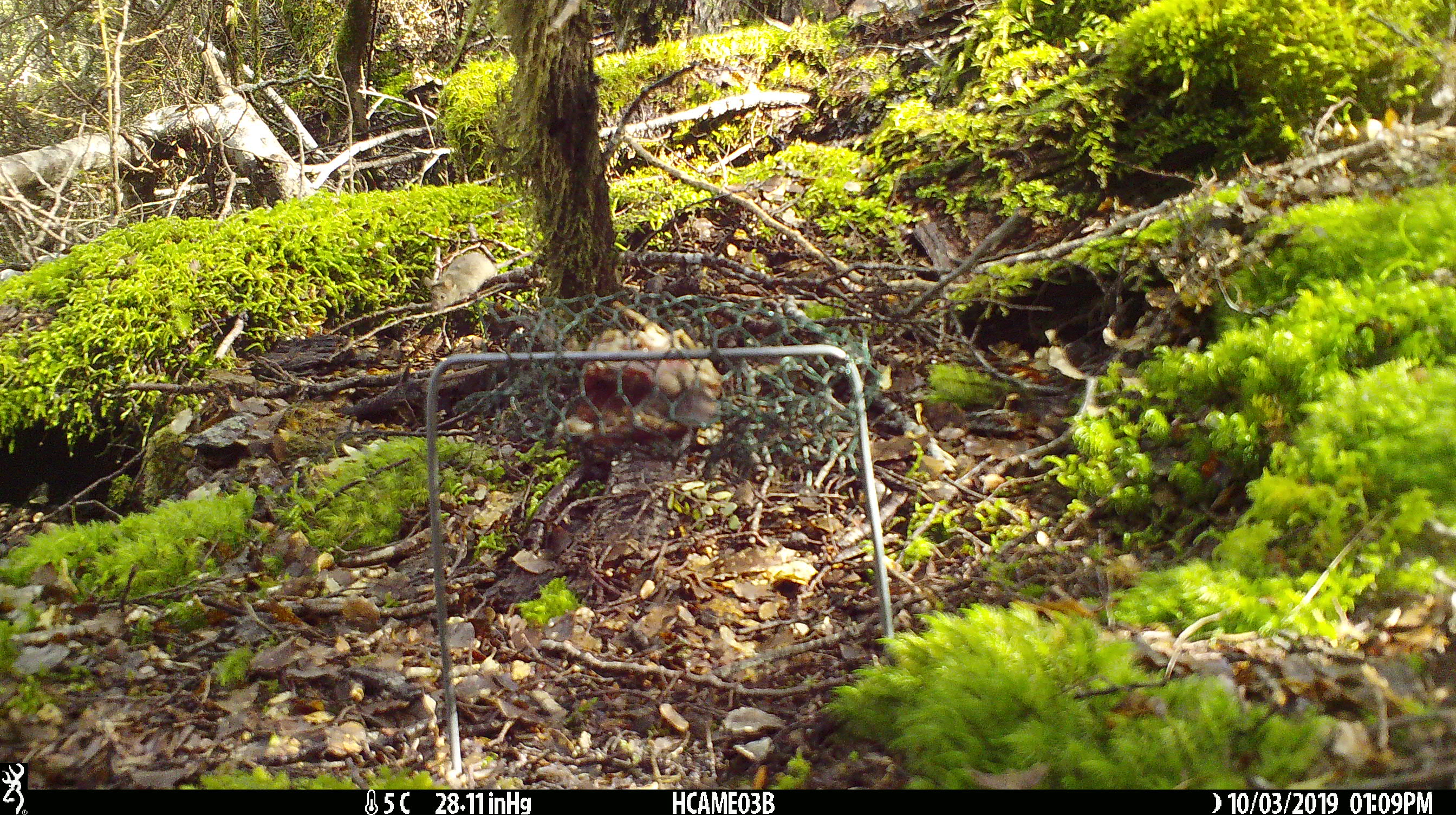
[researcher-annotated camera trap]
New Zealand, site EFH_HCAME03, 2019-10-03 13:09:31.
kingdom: Animalia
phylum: Chordata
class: Mammalia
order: Rodentia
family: Muridae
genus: Mus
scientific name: Mus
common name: mouse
Mouse (Mus).